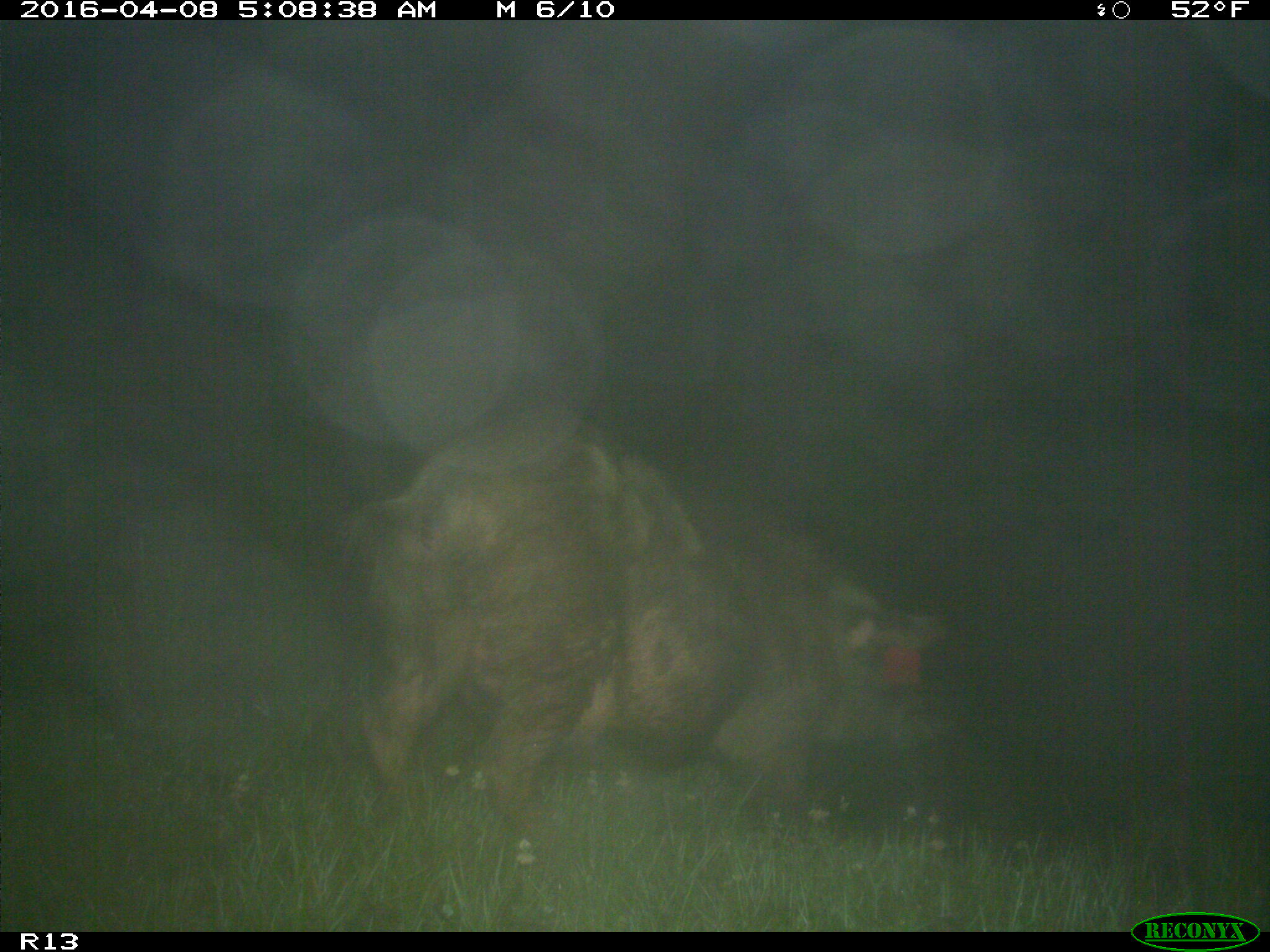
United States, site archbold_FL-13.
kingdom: Animalia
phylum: Chordata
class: Mammalia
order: Artiodactyla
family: Suidae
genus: Sus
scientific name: Sus scrofa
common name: wild boar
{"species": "Sus scrofa (wild boar)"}